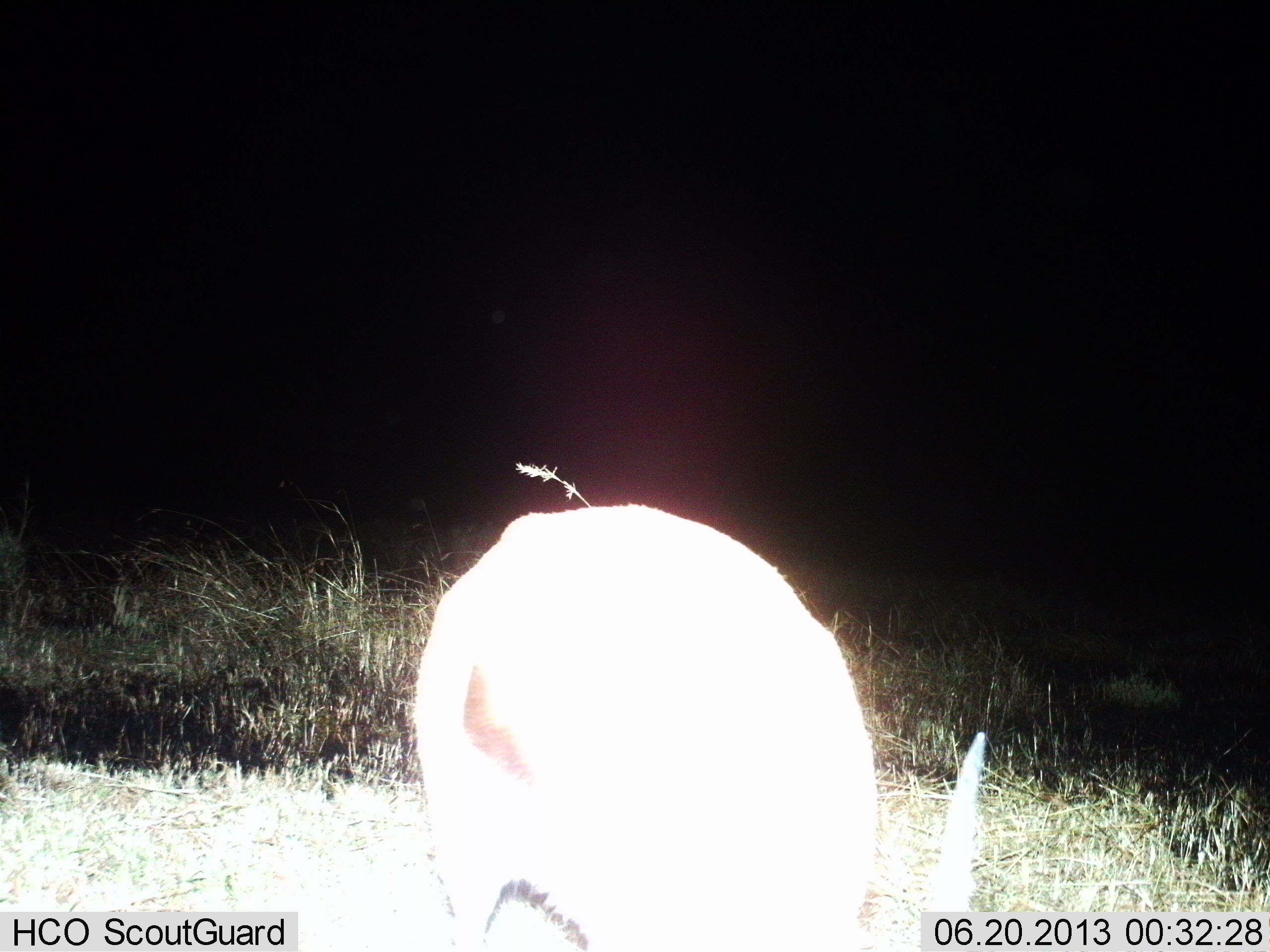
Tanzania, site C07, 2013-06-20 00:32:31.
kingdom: Animalia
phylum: Chordata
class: Mammalia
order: Artiodactyla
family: Bovidae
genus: Eudorcas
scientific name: Eudorcas thomsonii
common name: thomson's gazelle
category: gazellethomsons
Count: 1.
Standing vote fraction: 38%.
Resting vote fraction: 0%.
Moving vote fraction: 0%.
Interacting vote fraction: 0%.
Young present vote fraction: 0%.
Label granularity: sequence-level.